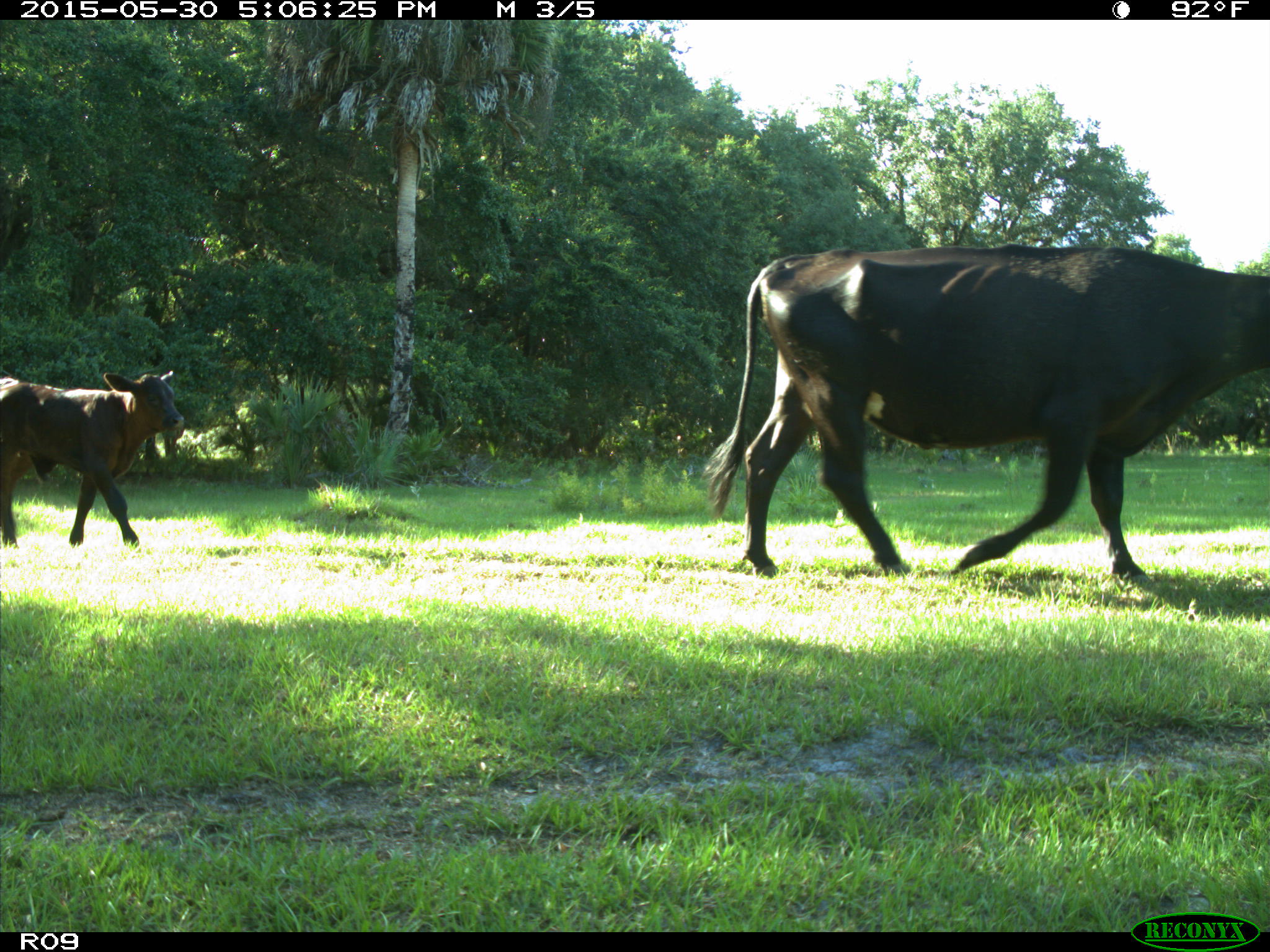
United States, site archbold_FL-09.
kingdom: Animalia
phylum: Chordata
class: Mammalia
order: Artiodactyla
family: Bovidae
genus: Bos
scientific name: Bos taurus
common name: domestic cow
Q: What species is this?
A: Bos taurus (domestic cow).